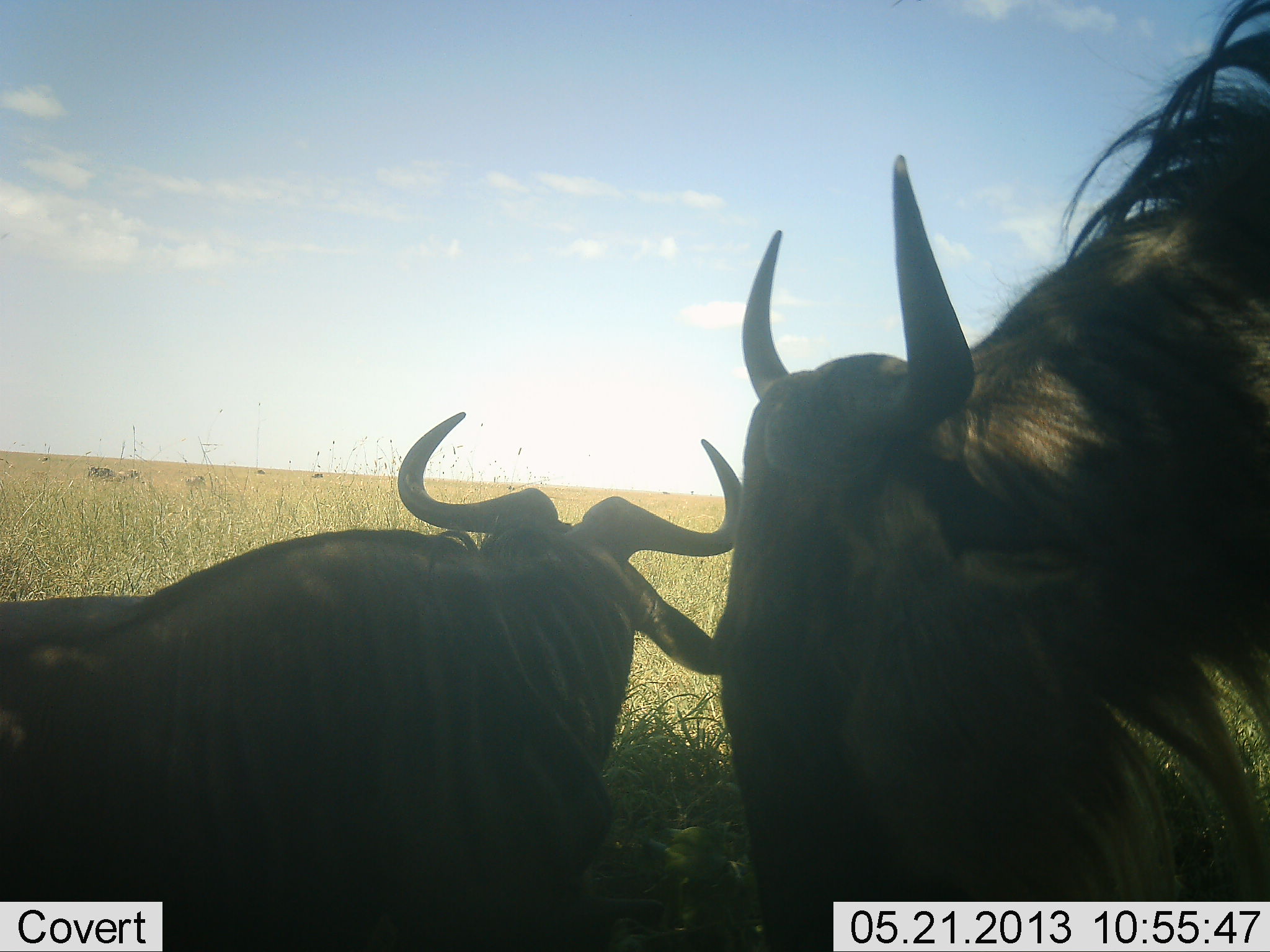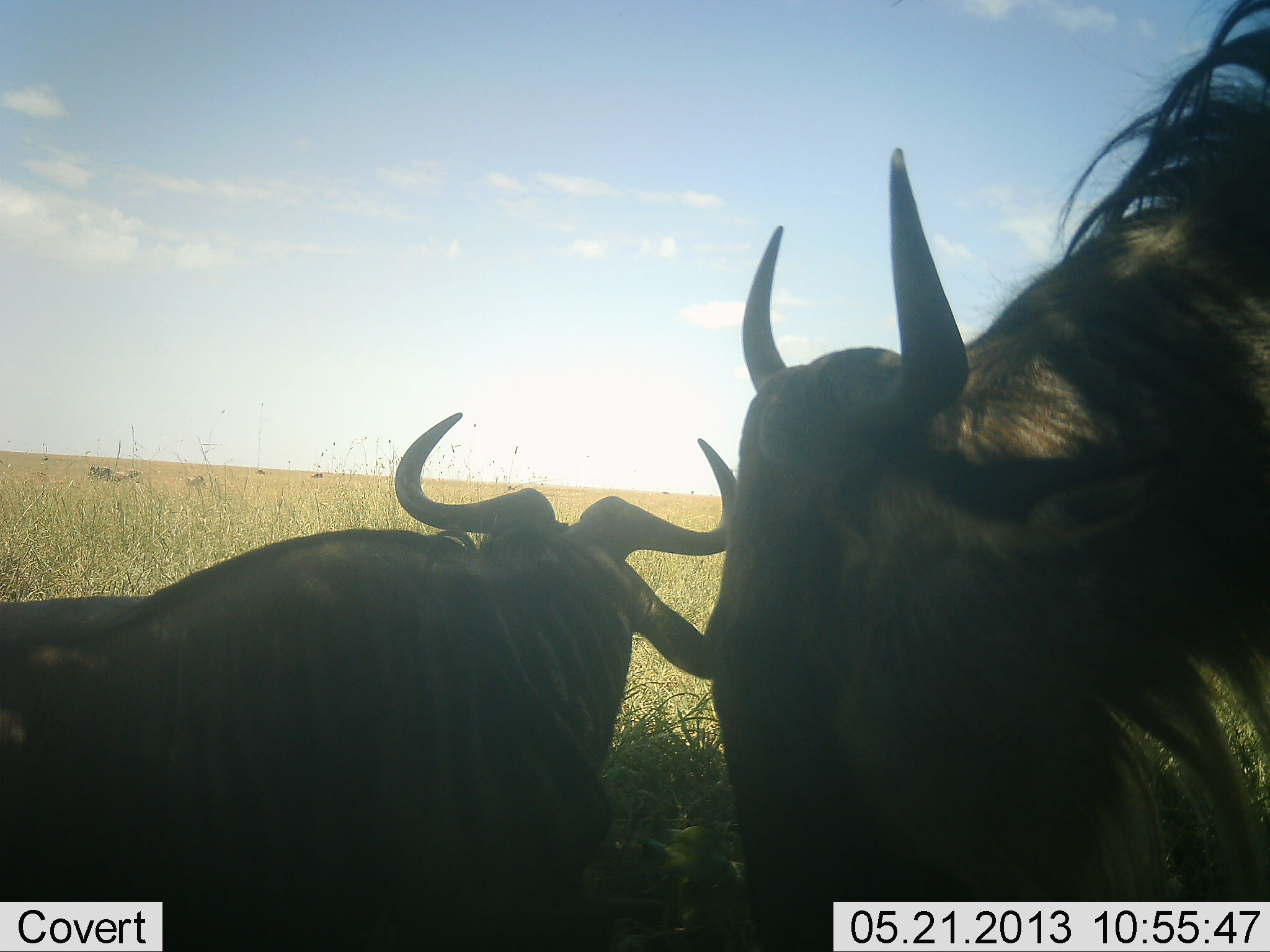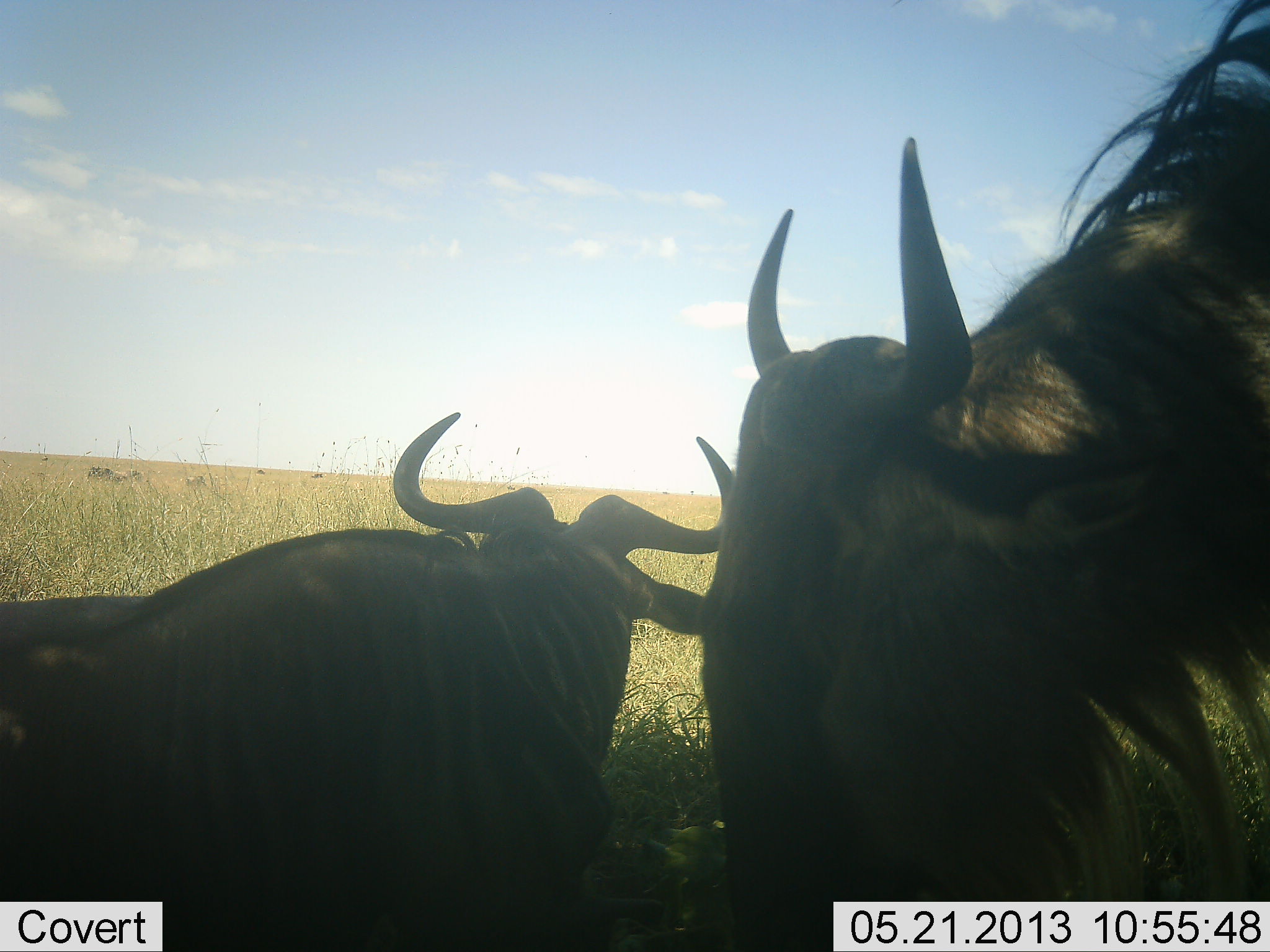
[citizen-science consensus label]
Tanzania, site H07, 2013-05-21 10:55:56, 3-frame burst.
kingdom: Animalia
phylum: Chordata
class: Mammalia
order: Artiodactyla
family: Bovidae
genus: Connochaetes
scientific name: Connochaetes taurinus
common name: blue wildebeest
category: wildebeest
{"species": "wildebeest (blue wildebeest) (Connochaetes taurinus)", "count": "2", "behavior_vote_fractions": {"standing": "78%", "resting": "78%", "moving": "6%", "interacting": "6%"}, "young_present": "0%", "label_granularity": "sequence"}